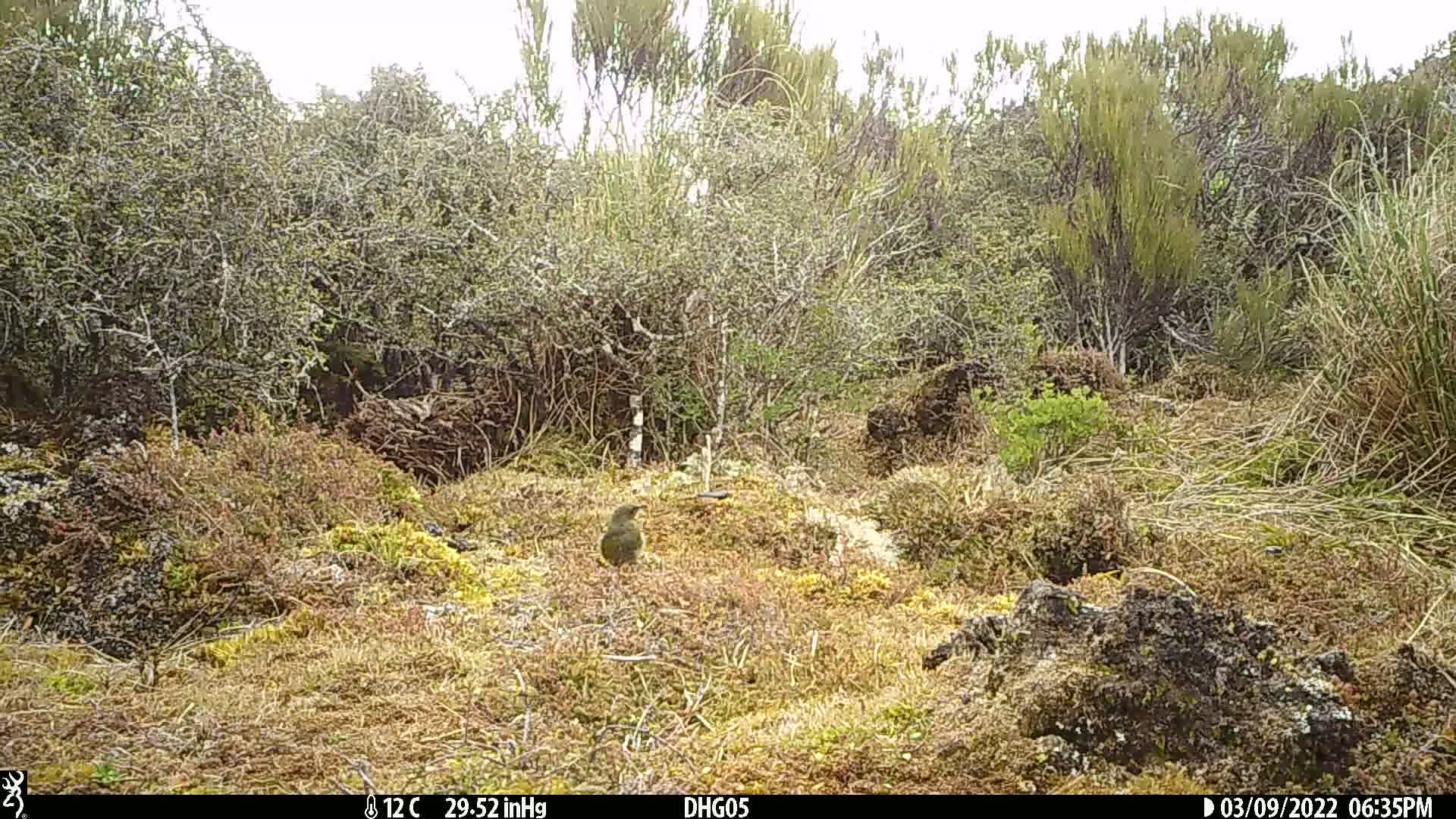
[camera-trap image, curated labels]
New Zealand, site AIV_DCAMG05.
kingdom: Animalia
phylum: Chordata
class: Aves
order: Passeriformes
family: Meliphagidae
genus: Anthornis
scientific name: Anthornis melanura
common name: new zealand bellbird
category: bellbird